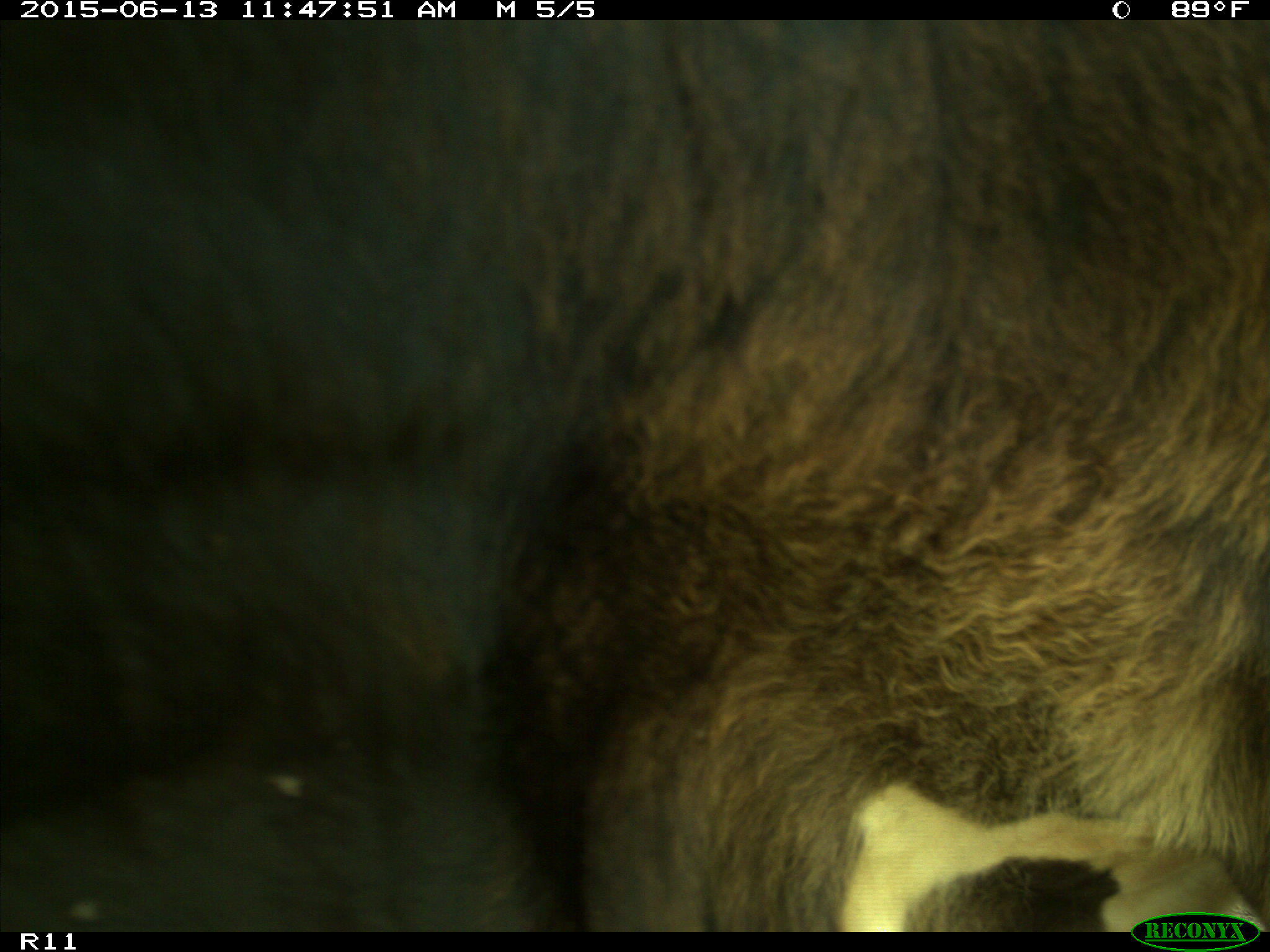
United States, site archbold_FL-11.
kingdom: Animalia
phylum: Chordata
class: Mammalia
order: Artiodactyla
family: Bovidae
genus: Bos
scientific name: Bos taurus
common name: domestic cow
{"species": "Bos taurus (domestic cow)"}